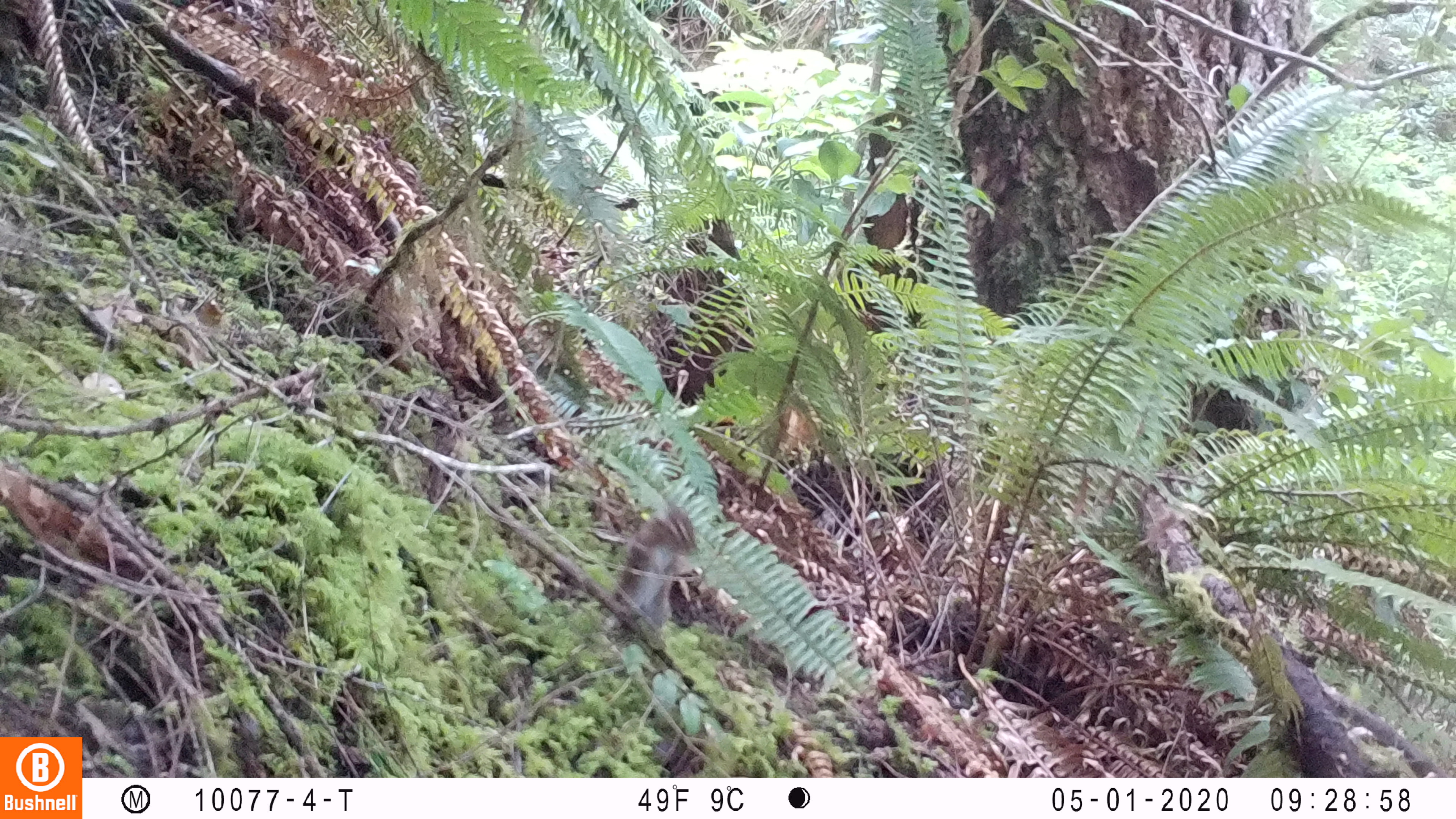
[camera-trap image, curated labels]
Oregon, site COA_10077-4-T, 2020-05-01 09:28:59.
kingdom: Animalia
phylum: Chordata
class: Mammalia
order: Rodentia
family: Sciuridae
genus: Neotamias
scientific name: Neotamias townsendii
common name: townsend's chipmunk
Townsend's chipmunk (Neotamias townsendii).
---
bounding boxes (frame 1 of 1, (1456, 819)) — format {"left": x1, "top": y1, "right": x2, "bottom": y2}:
townsend's chipmunk: {"left": 605, "top": 498, "right": 699, "bottom": 642}